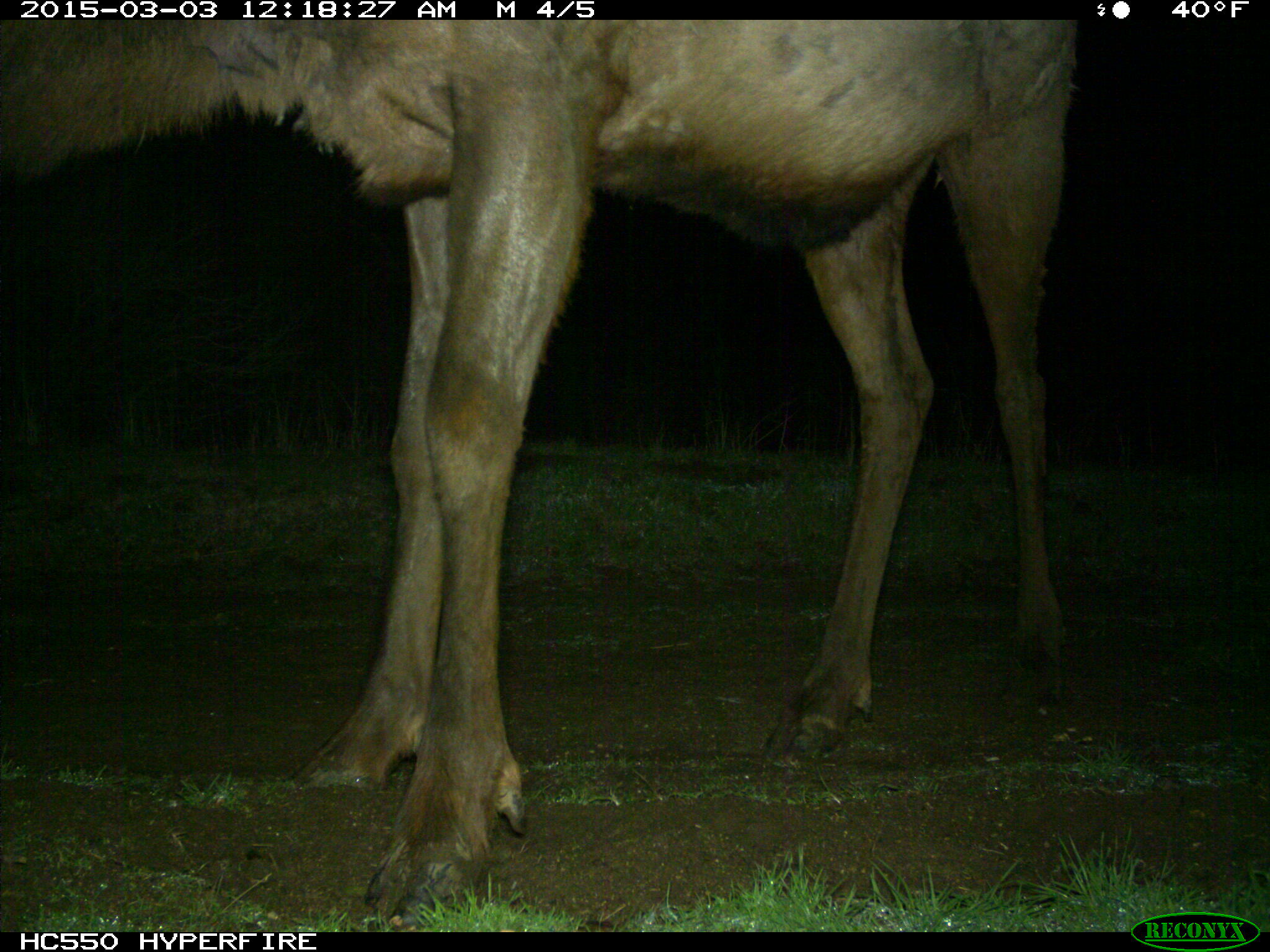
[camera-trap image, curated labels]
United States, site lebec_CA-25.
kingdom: Animalia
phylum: Chordata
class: Mammalia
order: Artiodactyla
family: Cervidae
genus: Cervus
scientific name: Cervus canadensis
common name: elk